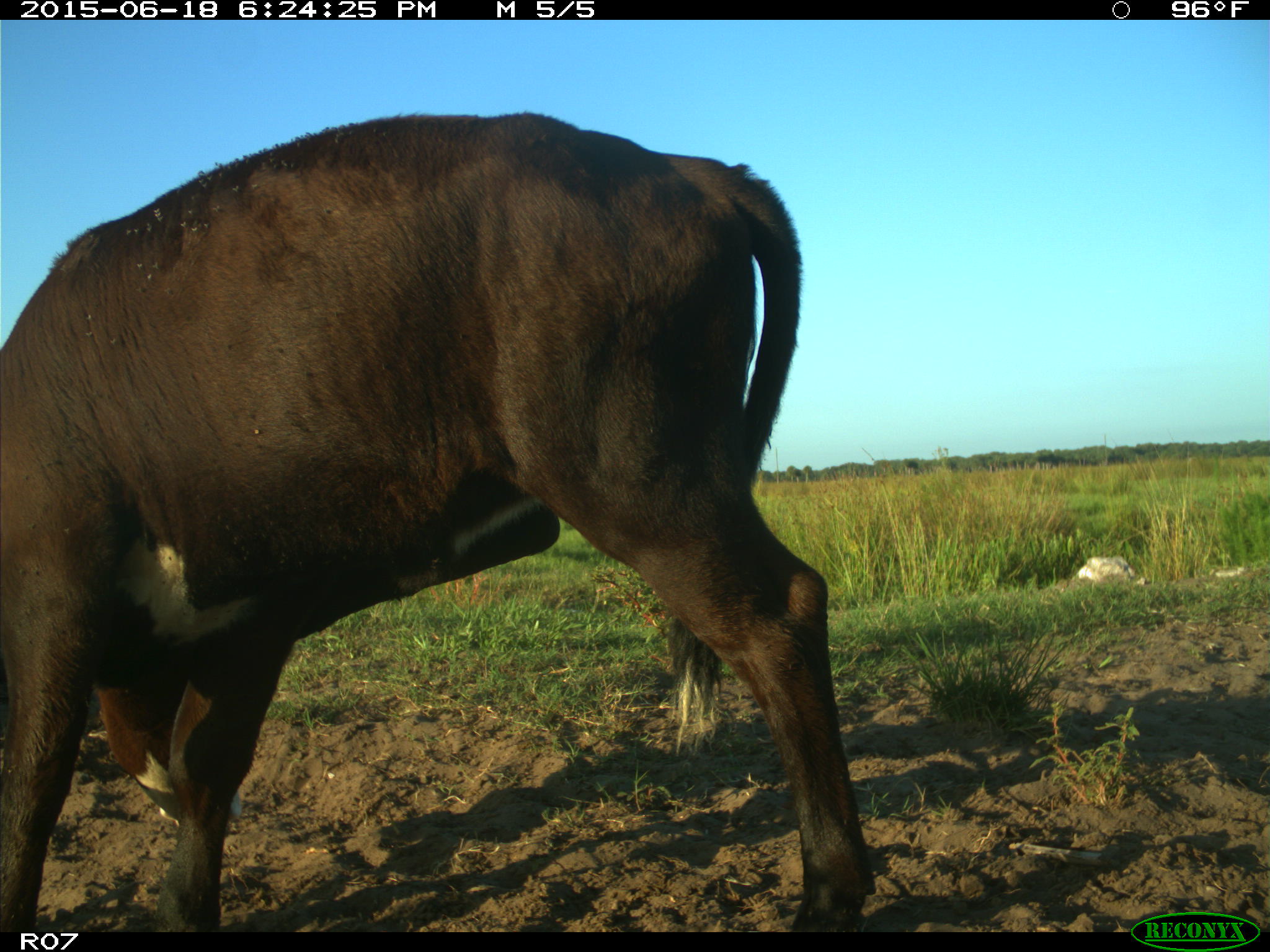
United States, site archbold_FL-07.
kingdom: Animalia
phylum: Chordata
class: Mammalia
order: Artiodactyla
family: Bovidae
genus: Bos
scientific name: Bos taurus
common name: domestic cow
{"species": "Bos taurus (domestic cow)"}